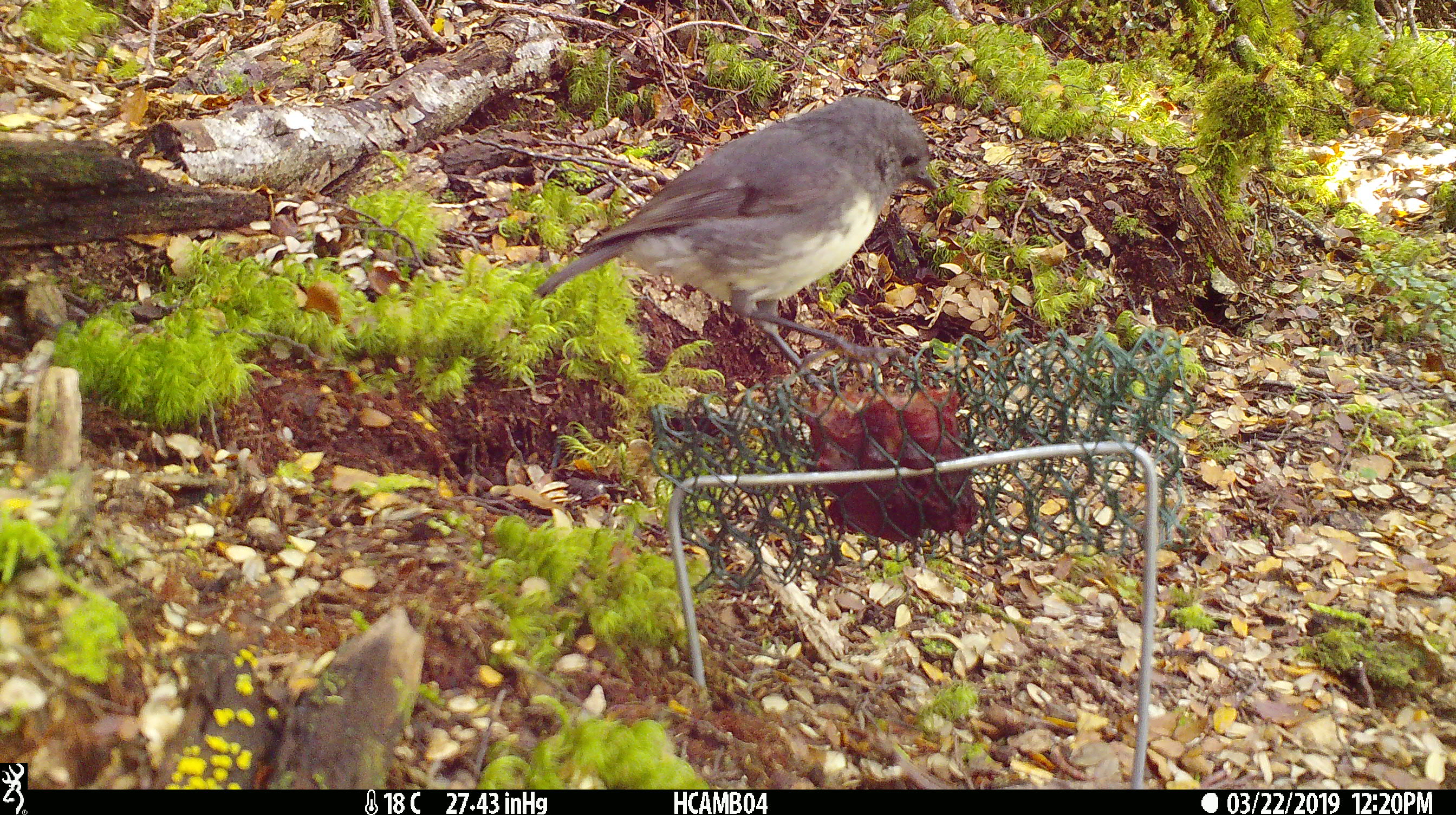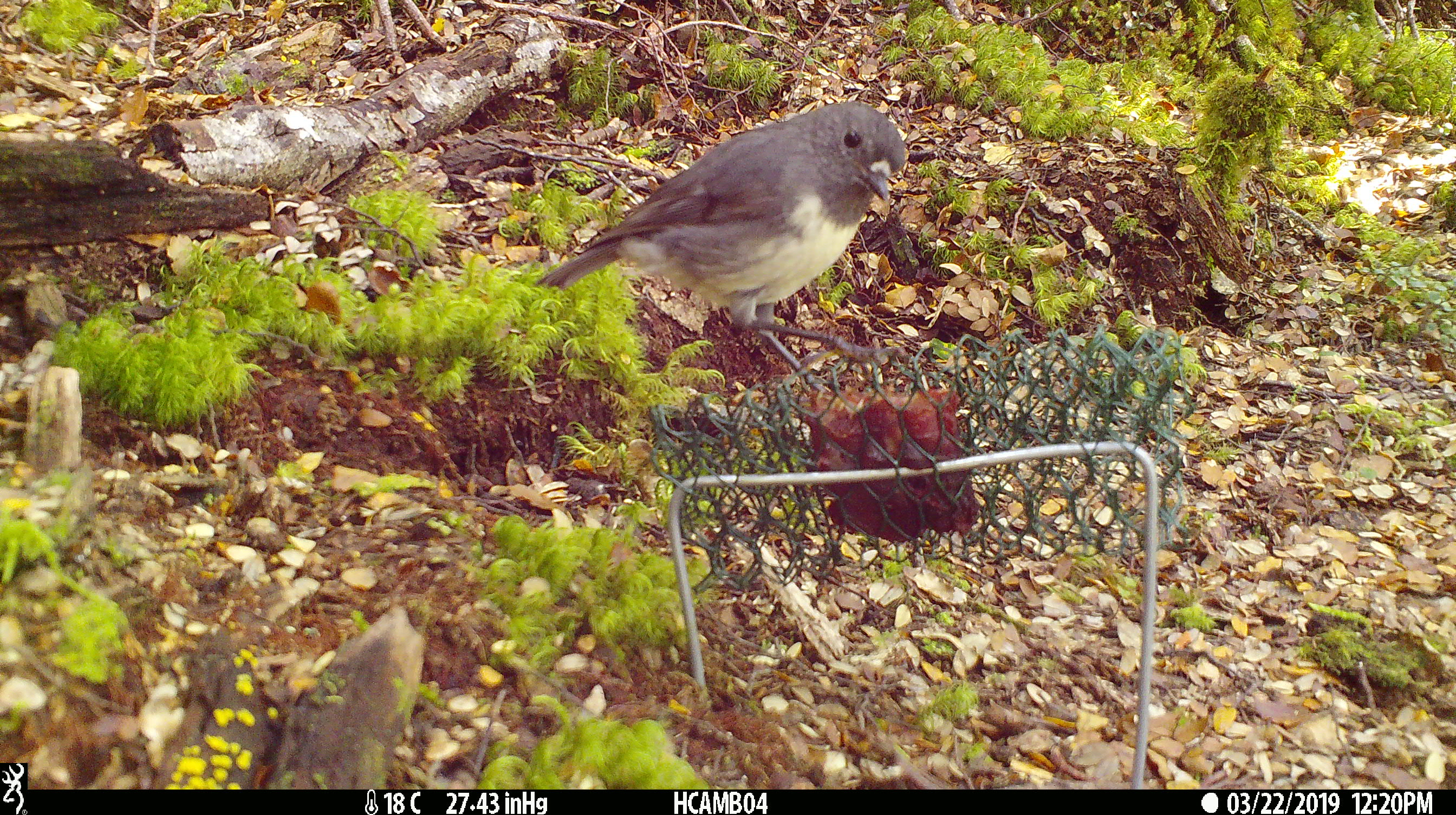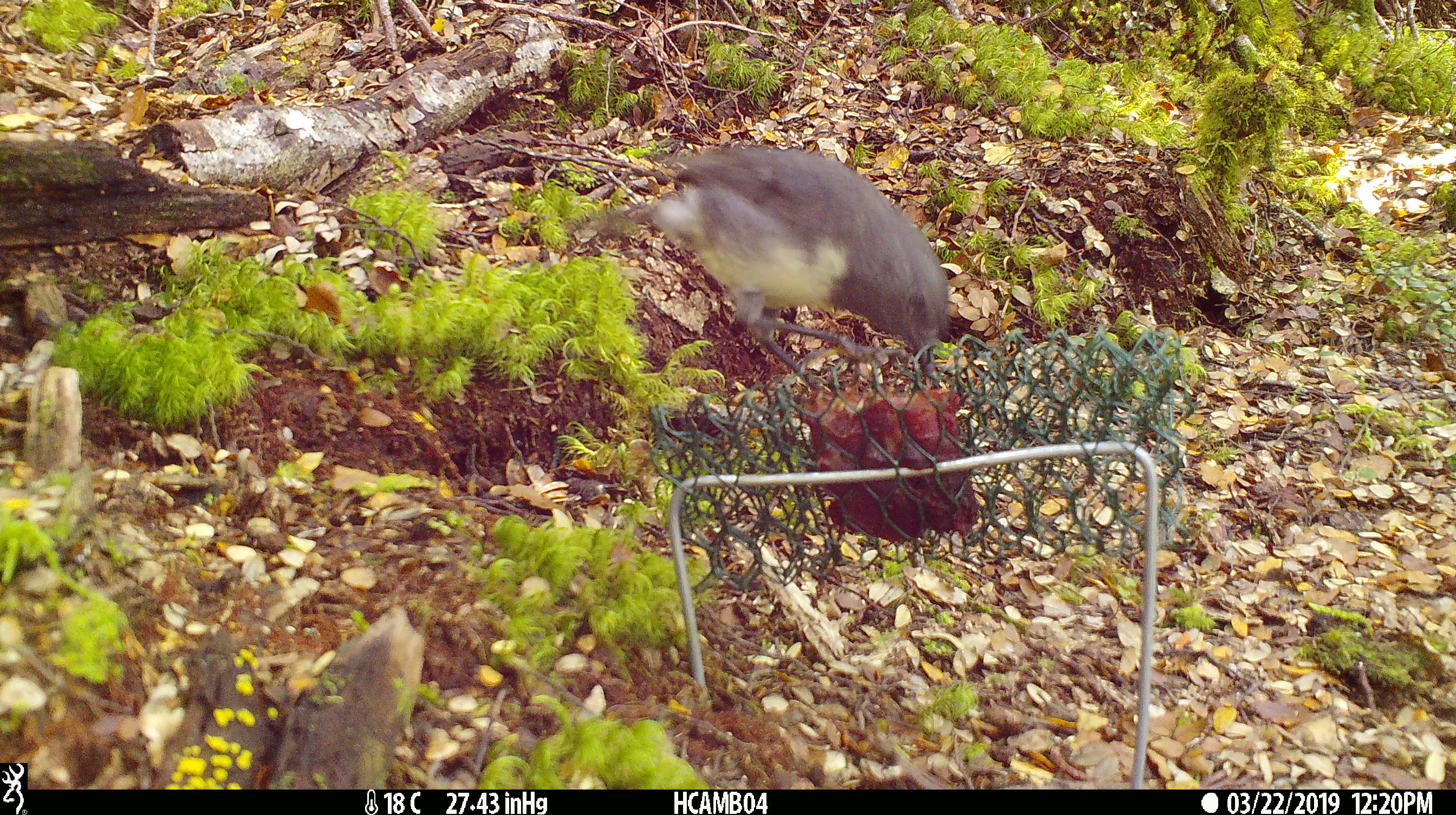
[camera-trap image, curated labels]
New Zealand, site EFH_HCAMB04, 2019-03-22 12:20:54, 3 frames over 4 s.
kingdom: Animalia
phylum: Chordata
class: Aves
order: Passeriformes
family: Petroicidae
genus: Petroica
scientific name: Petroica australis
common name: new zealand robin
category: robin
Robin (new zealand robin) (Petroica australis).